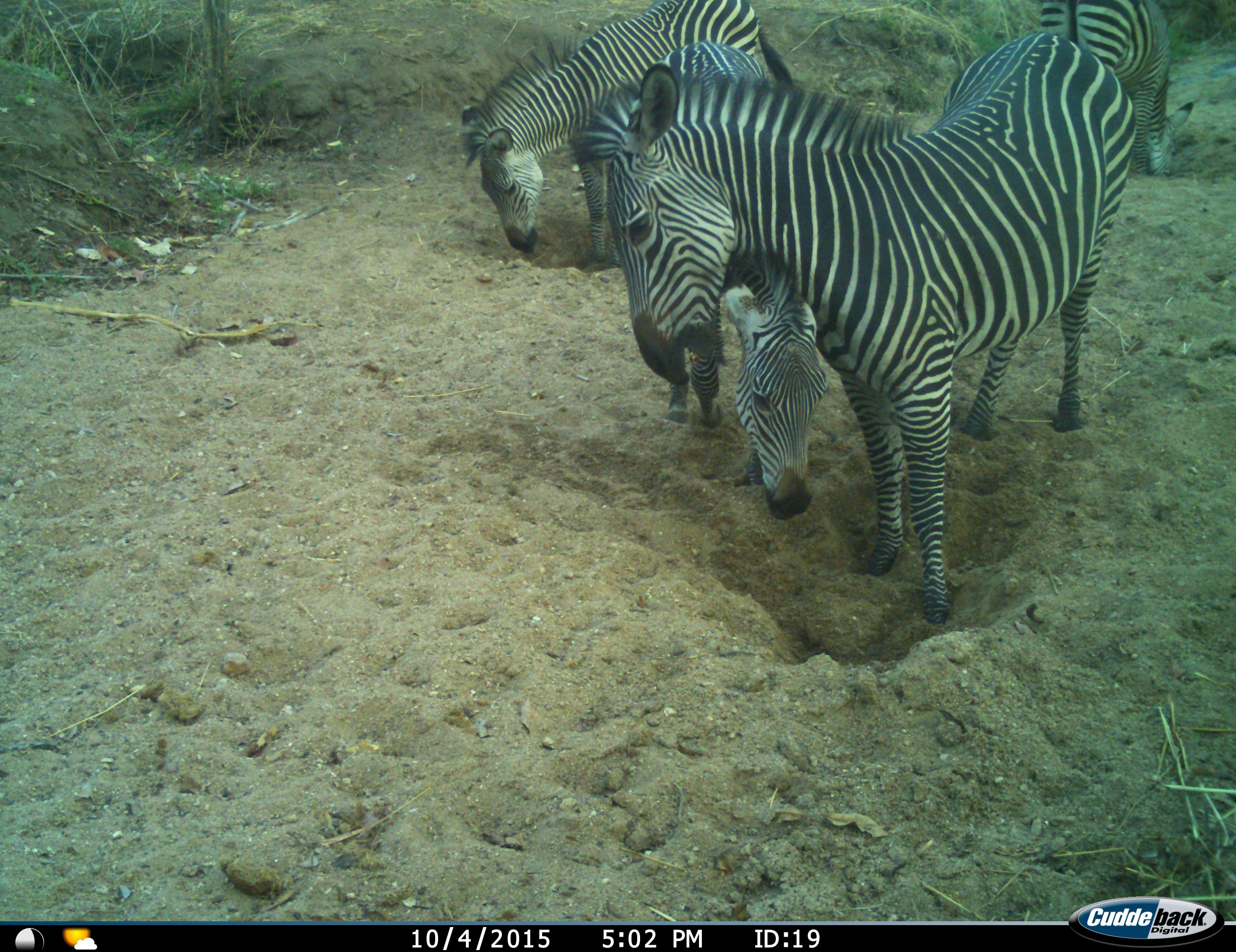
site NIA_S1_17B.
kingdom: Animalia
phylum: Chordata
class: Mammalia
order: Perissodactyla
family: Equidae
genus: Equus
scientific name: Equus quagga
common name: plains zebra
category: zebraplains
Zebraplains (plains zebra) (Equus quagga), count 4. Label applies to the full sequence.